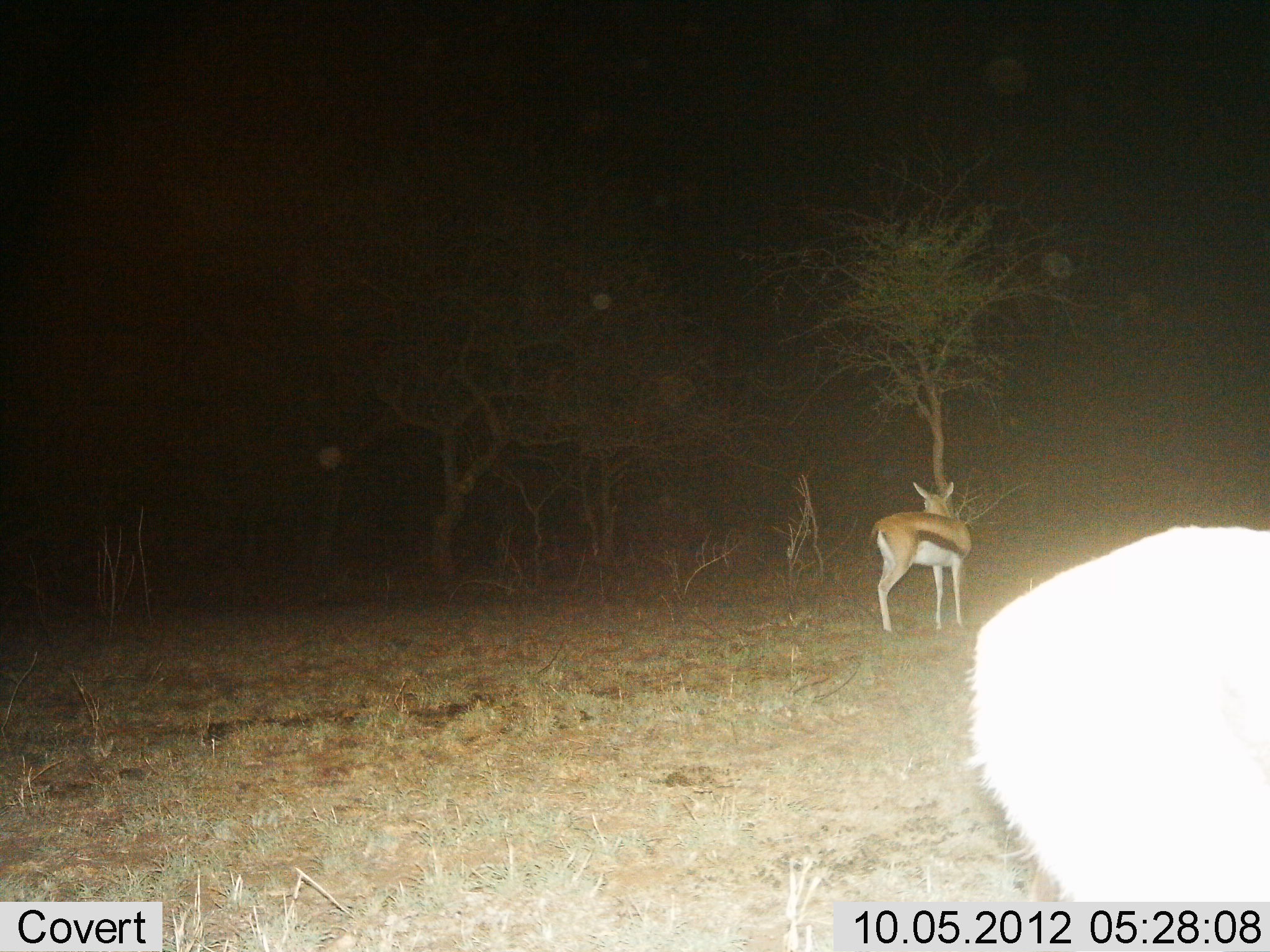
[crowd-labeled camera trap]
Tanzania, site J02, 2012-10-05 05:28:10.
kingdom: Animalia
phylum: Chordata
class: Mammalia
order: Artiodactyla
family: Bovidae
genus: Eudorcas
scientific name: Eudorcas thomsonii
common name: thomson's gazelle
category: gazellethomsons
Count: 2.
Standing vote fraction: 100%.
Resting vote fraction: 0%.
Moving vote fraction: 0%.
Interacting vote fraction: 0%.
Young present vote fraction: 0%.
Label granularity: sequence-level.